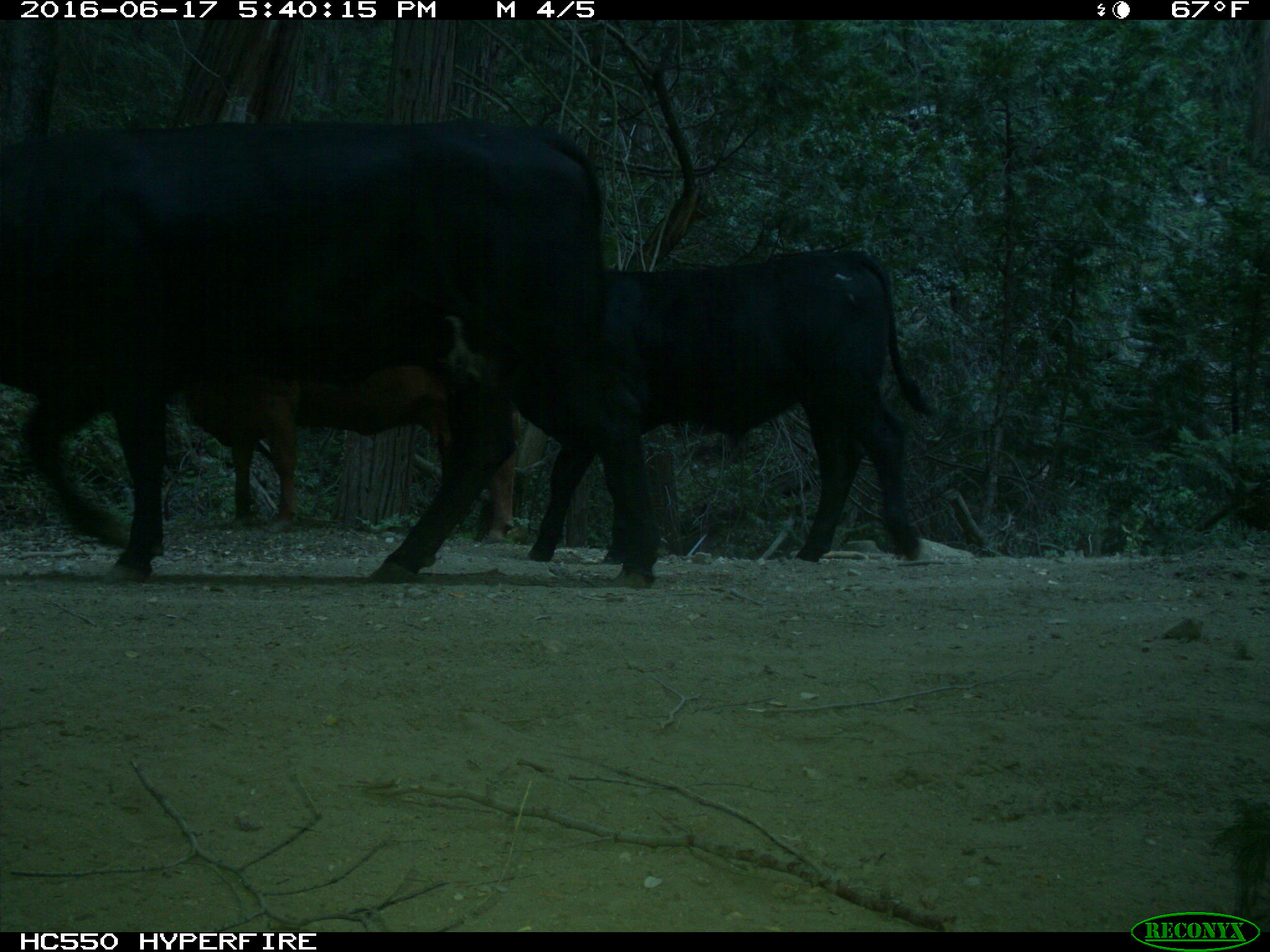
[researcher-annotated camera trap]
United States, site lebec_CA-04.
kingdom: Animalia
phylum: Chordata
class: Mammalia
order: Artiodactyla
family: Bovidae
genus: Bos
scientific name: Bos taurus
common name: domestic cow